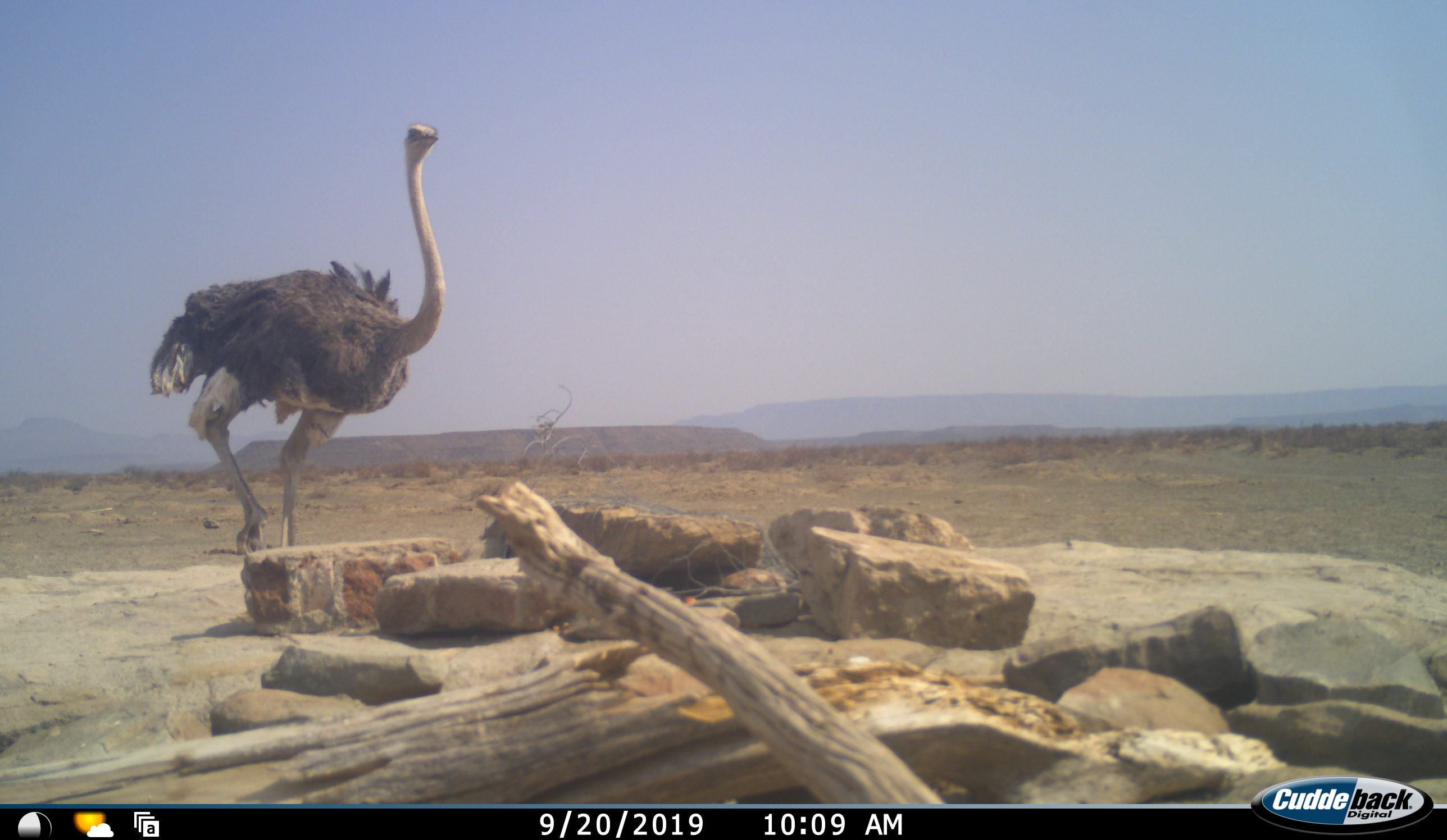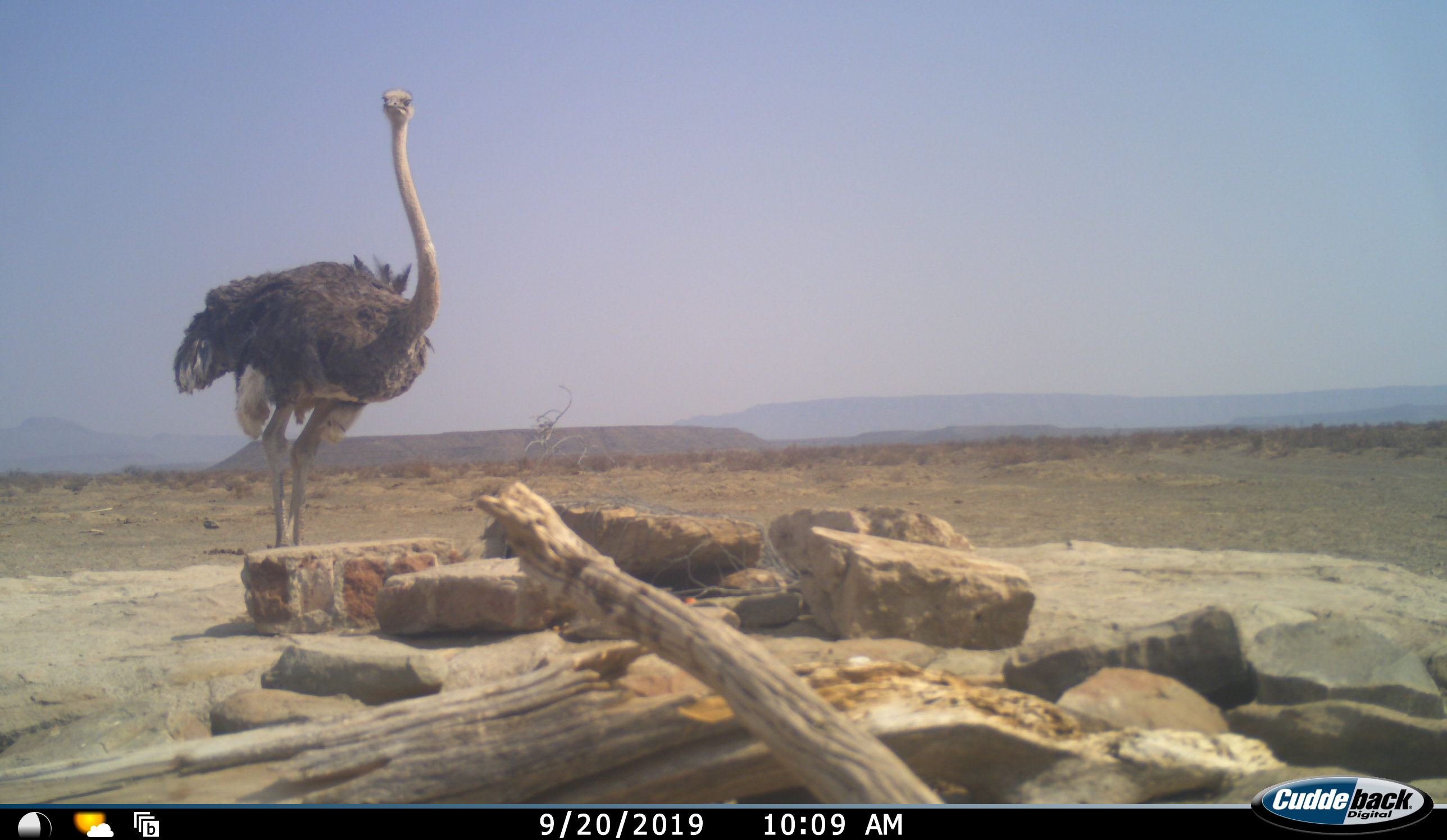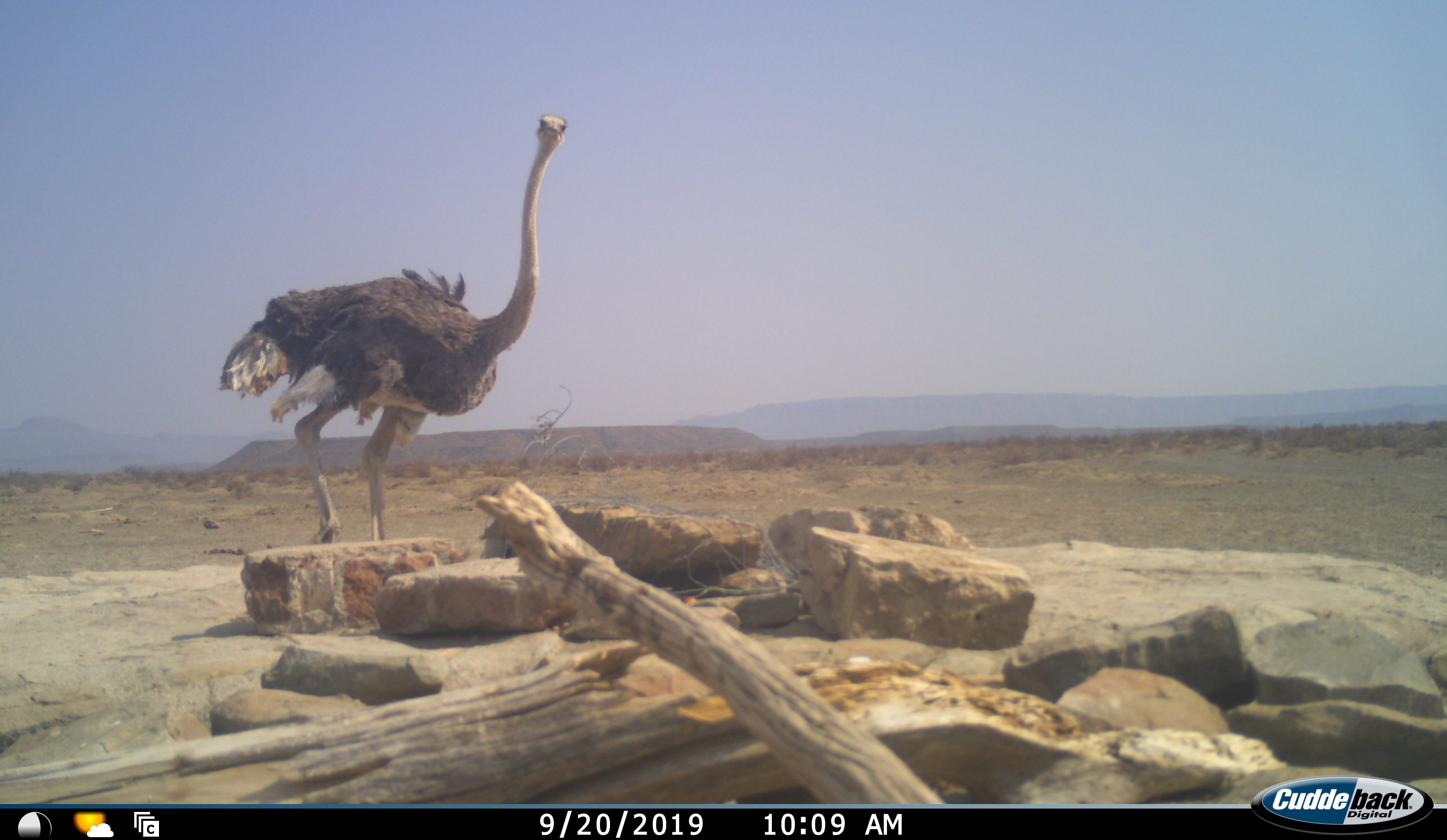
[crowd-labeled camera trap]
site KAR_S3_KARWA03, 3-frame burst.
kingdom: Animalia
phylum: Chordata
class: Aves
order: Struthioniformes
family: Struthionidae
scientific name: Struthionidae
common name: ostrich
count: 1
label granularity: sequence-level